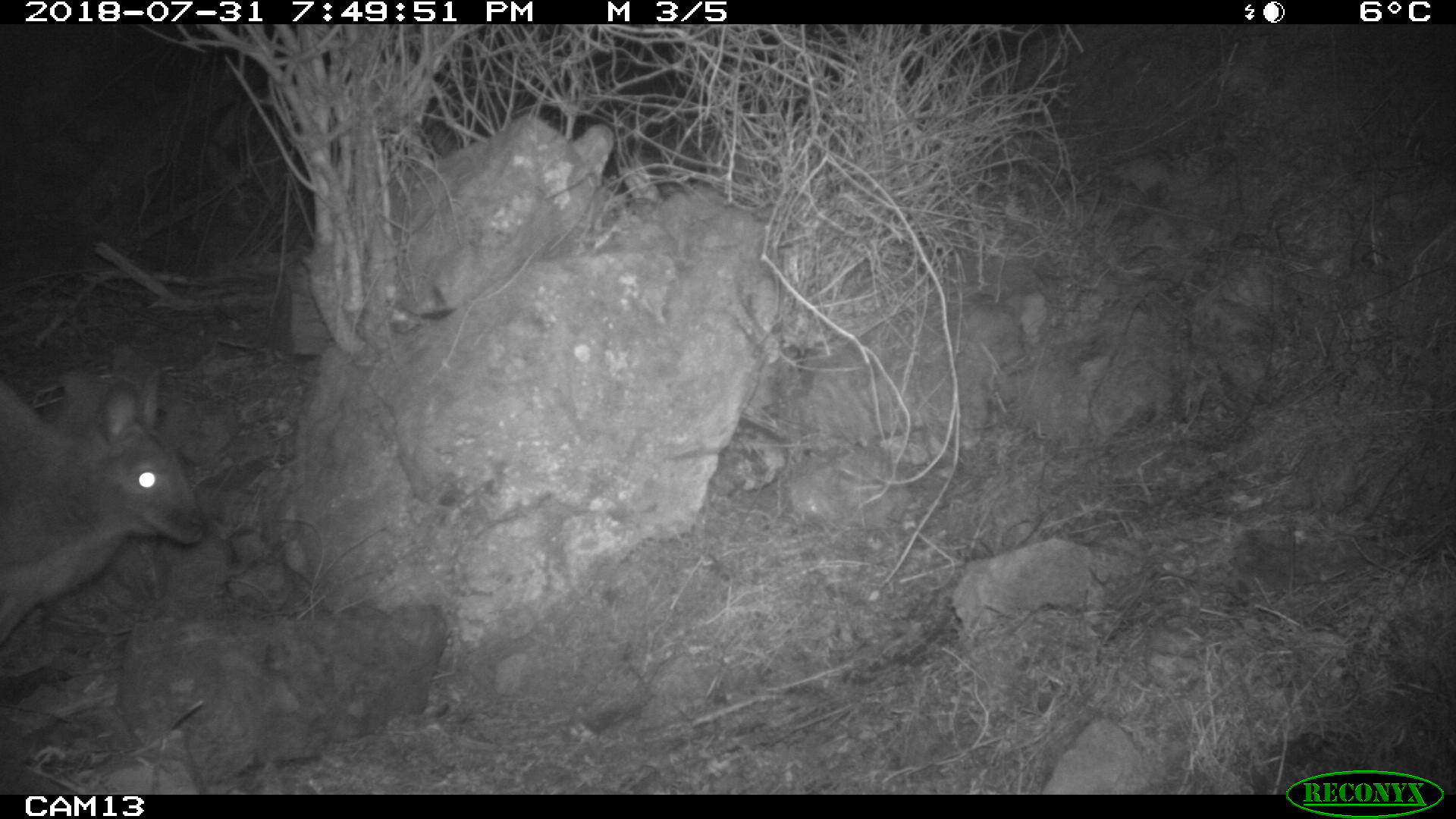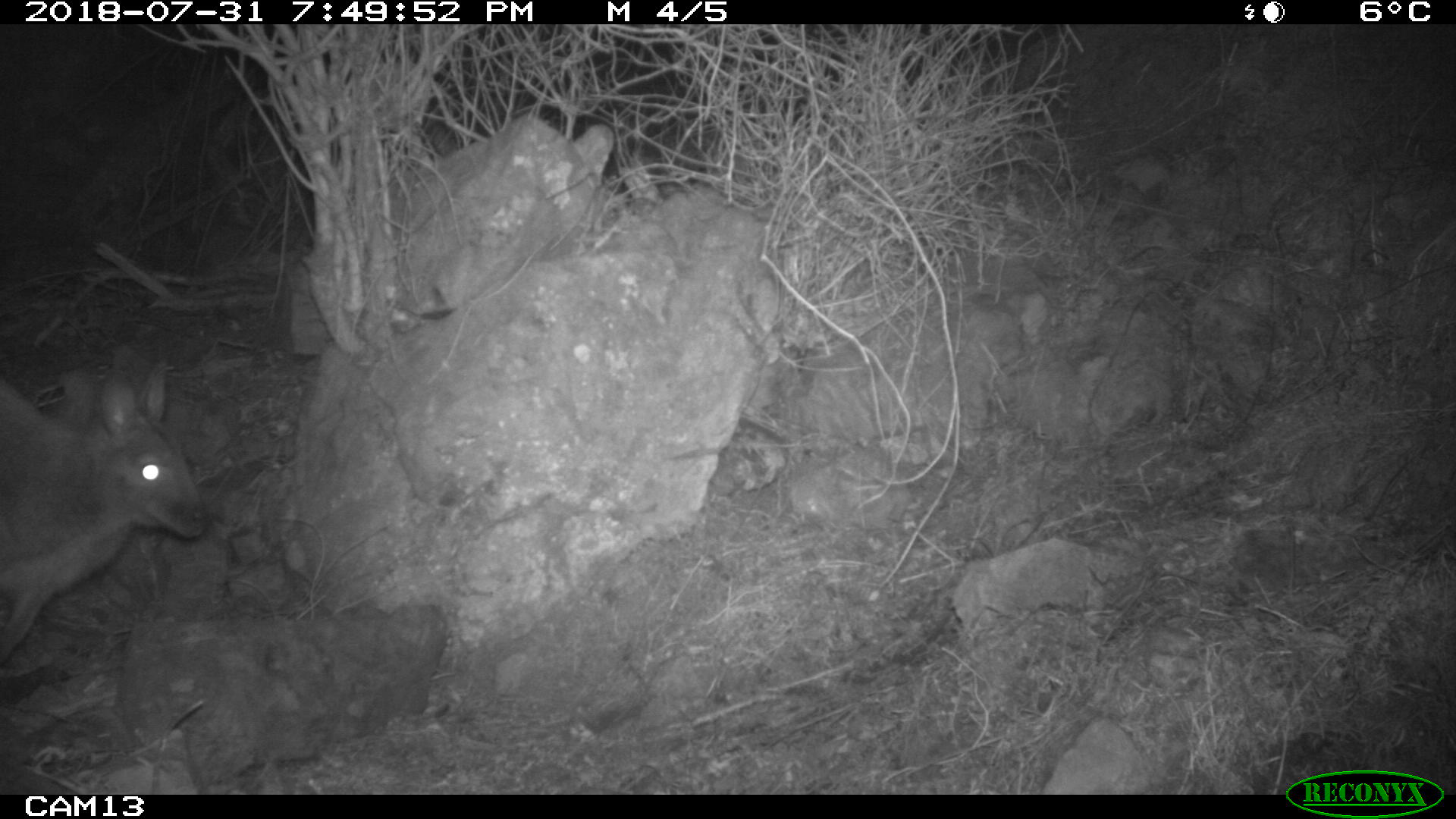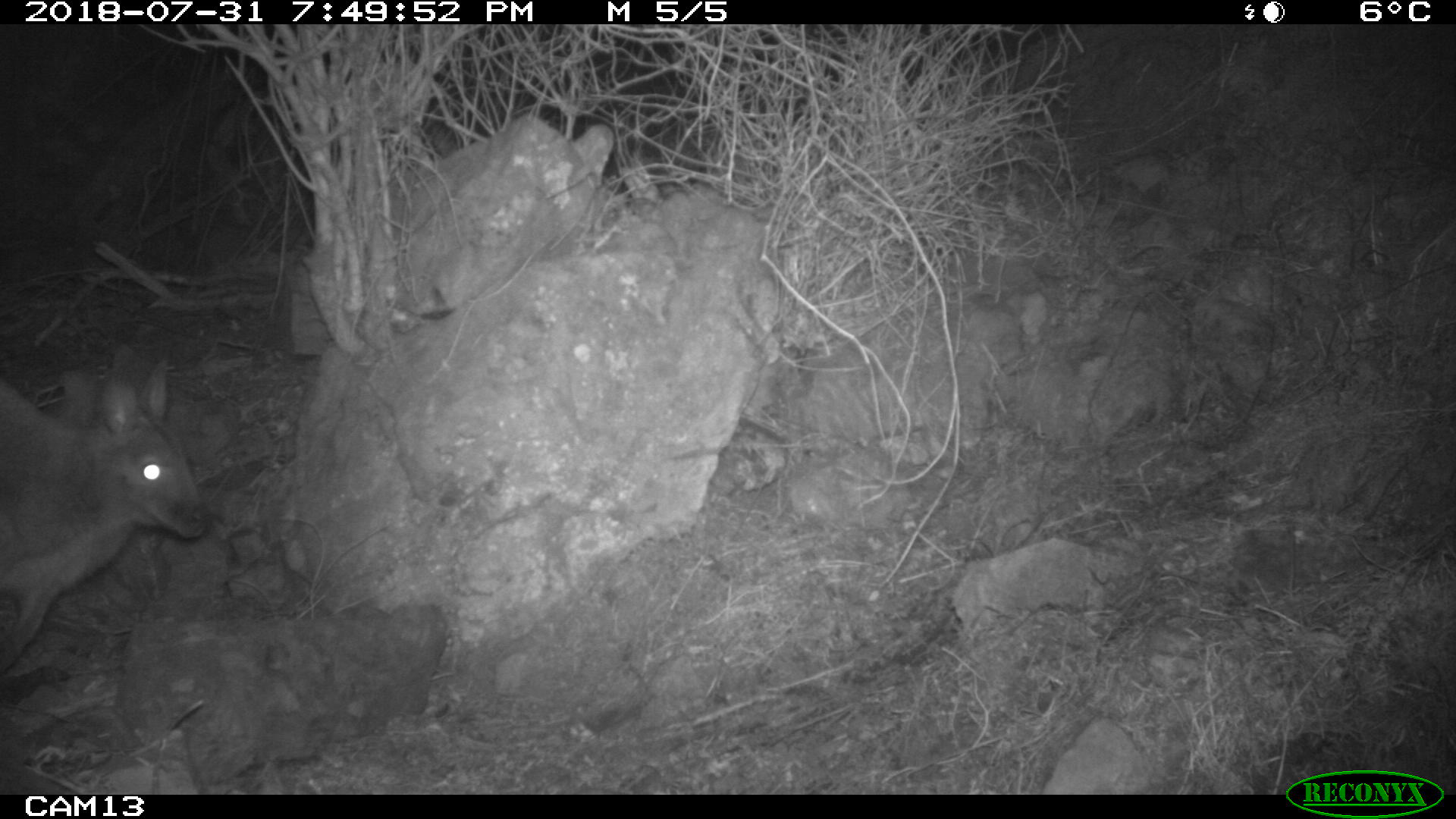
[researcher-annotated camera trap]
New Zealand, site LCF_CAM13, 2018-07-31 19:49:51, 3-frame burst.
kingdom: Animalia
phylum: Chordata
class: Mammalia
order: Diprotodontia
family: Macropodidae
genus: Notamacropus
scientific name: Notamacropus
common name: wallaby